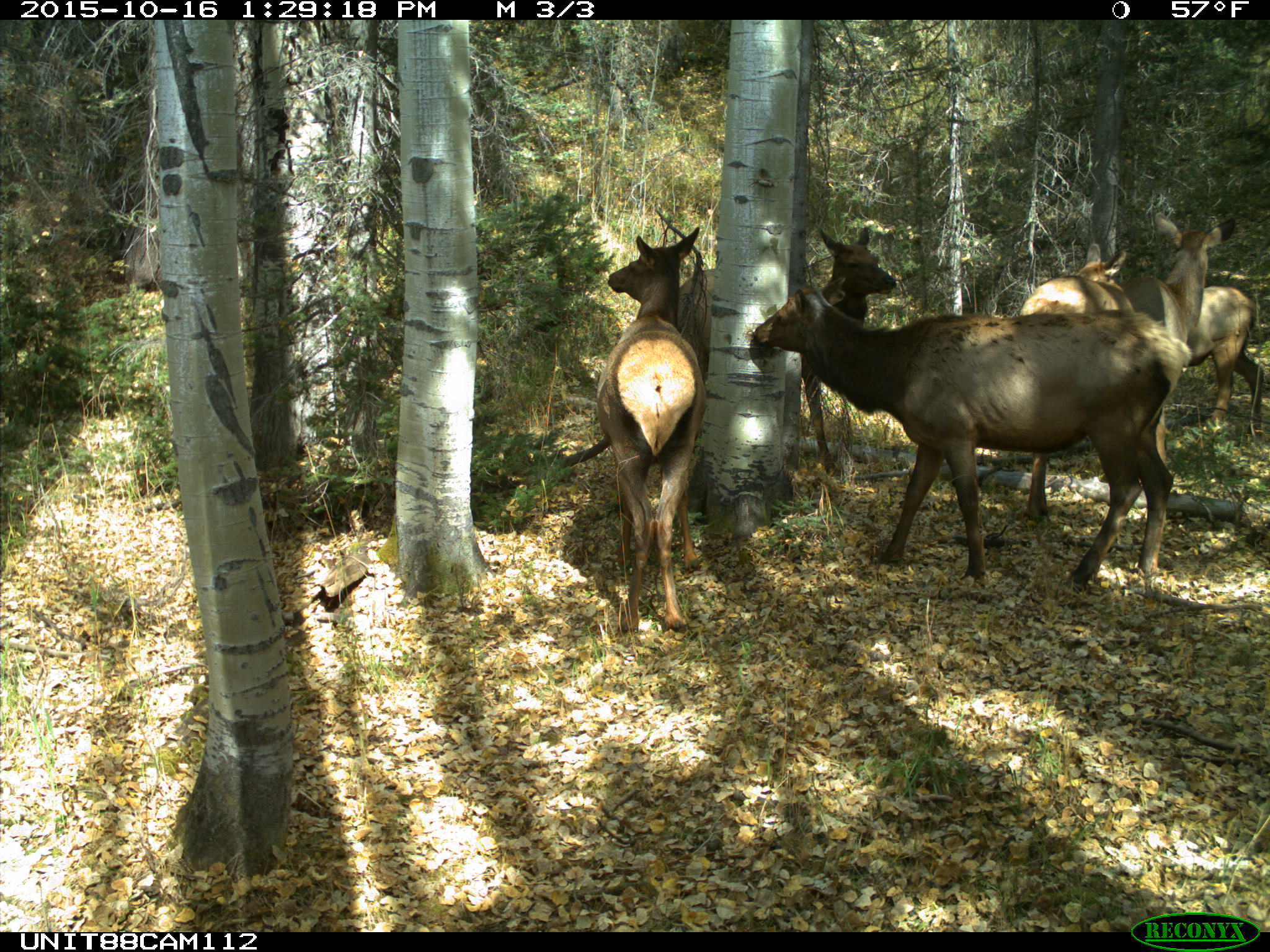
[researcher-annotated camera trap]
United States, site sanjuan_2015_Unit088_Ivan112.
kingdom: Animalia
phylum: Chordata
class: Mammalia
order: Artiodactyla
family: Cervidae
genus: Cervus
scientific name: Cervus elaphus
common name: red deer